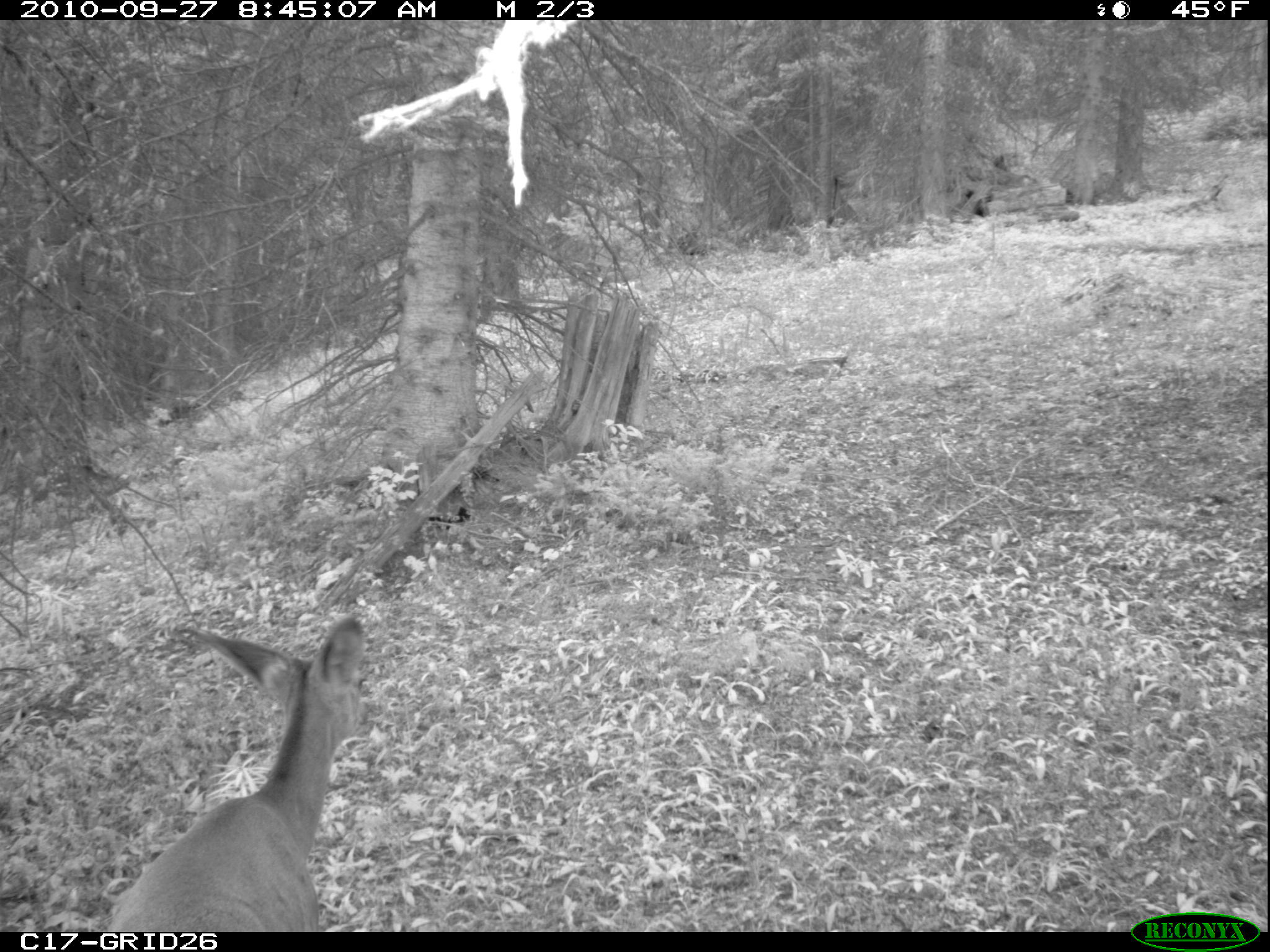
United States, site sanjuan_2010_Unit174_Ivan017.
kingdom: Animalia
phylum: Chordata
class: Mammalia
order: Artiodactyla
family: Cervidae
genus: Odocoileus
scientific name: Odocoileus hemionus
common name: mule deer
Odocoileus hemionus (mule deer).